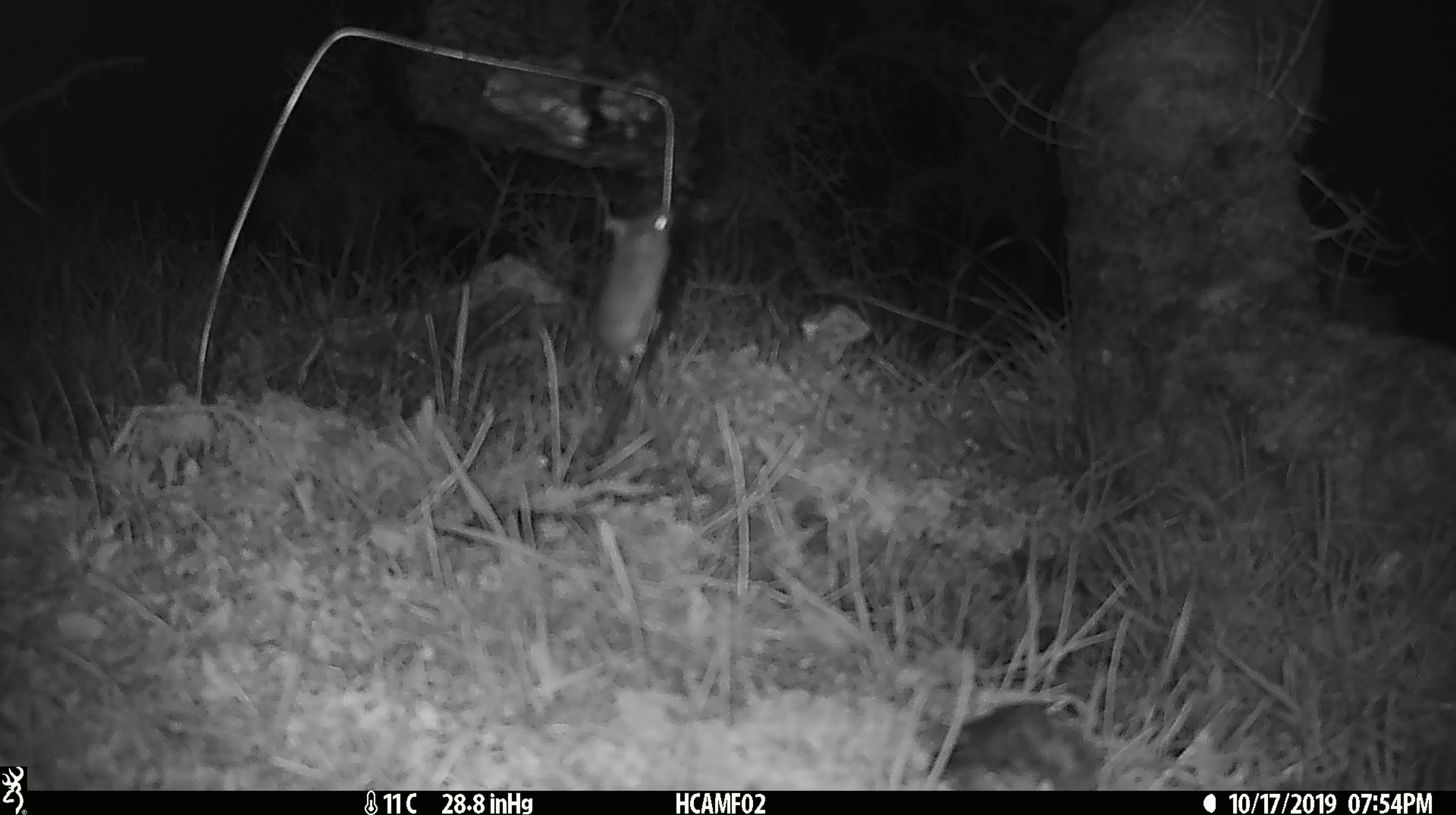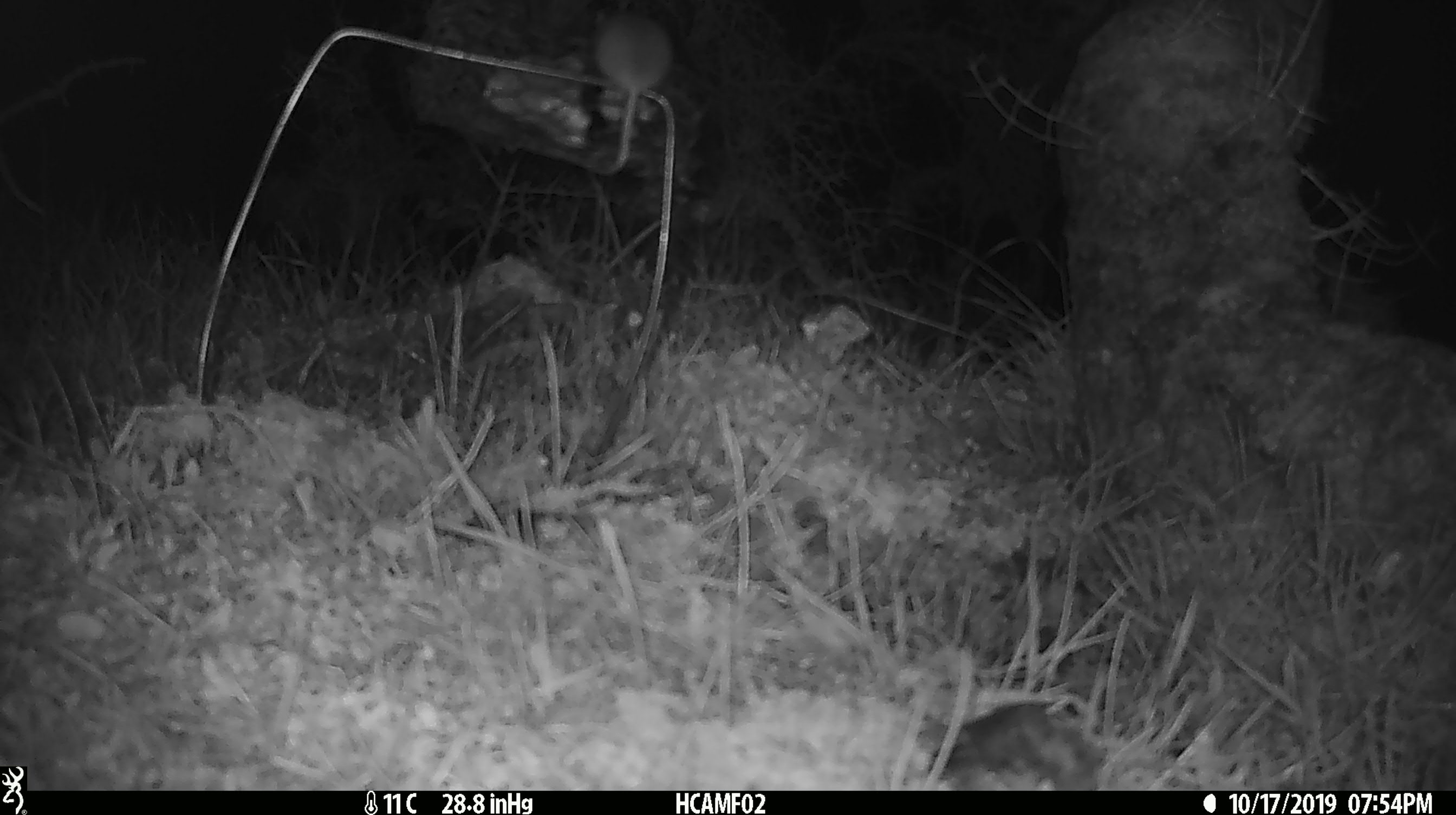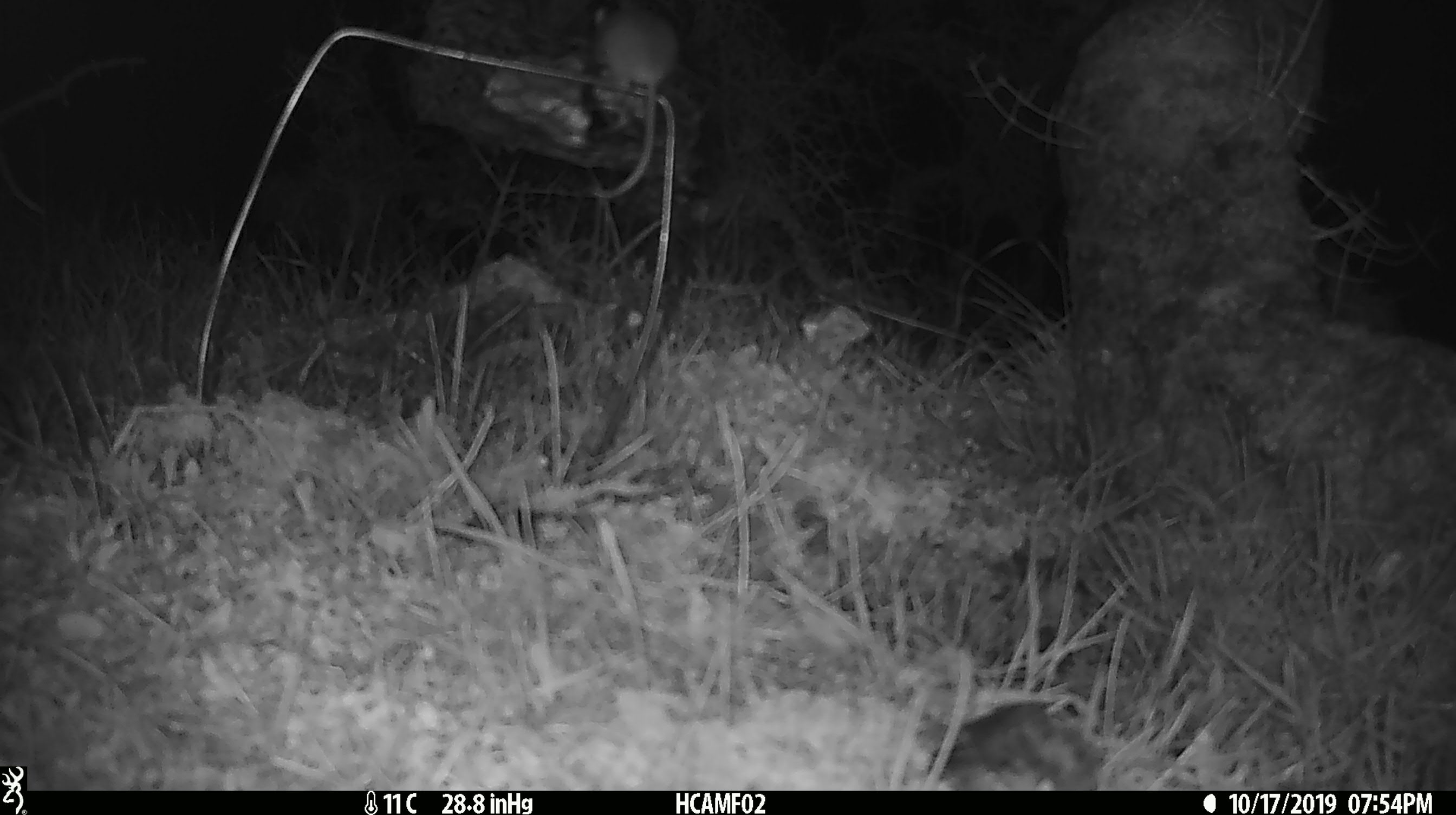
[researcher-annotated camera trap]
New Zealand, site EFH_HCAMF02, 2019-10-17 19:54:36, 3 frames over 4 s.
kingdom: Animalia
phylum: Chordata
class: Mammalia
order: Rodentia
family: Muridae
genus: Mus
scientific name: Mus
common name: mouse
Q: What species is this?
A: Mouse (Mus).